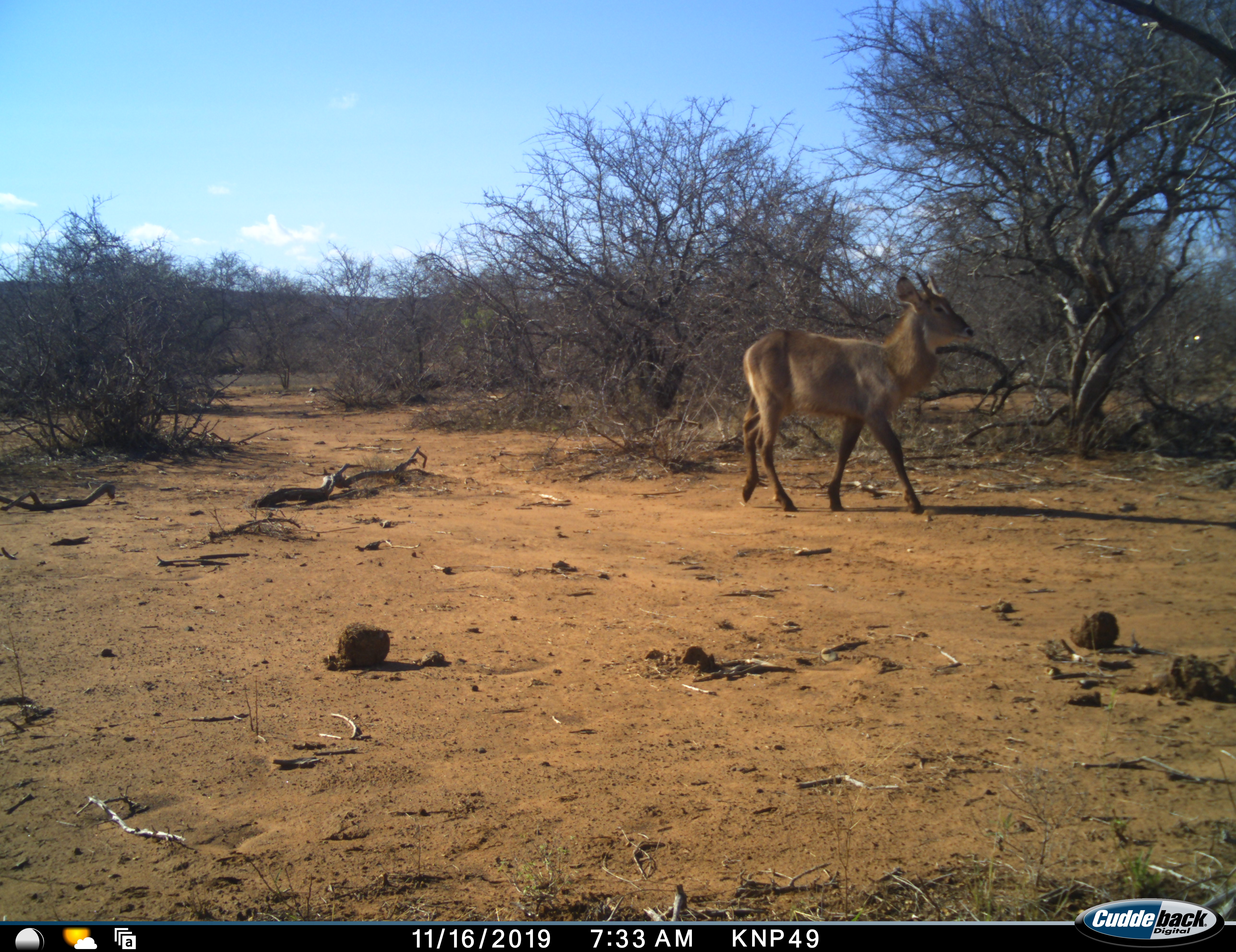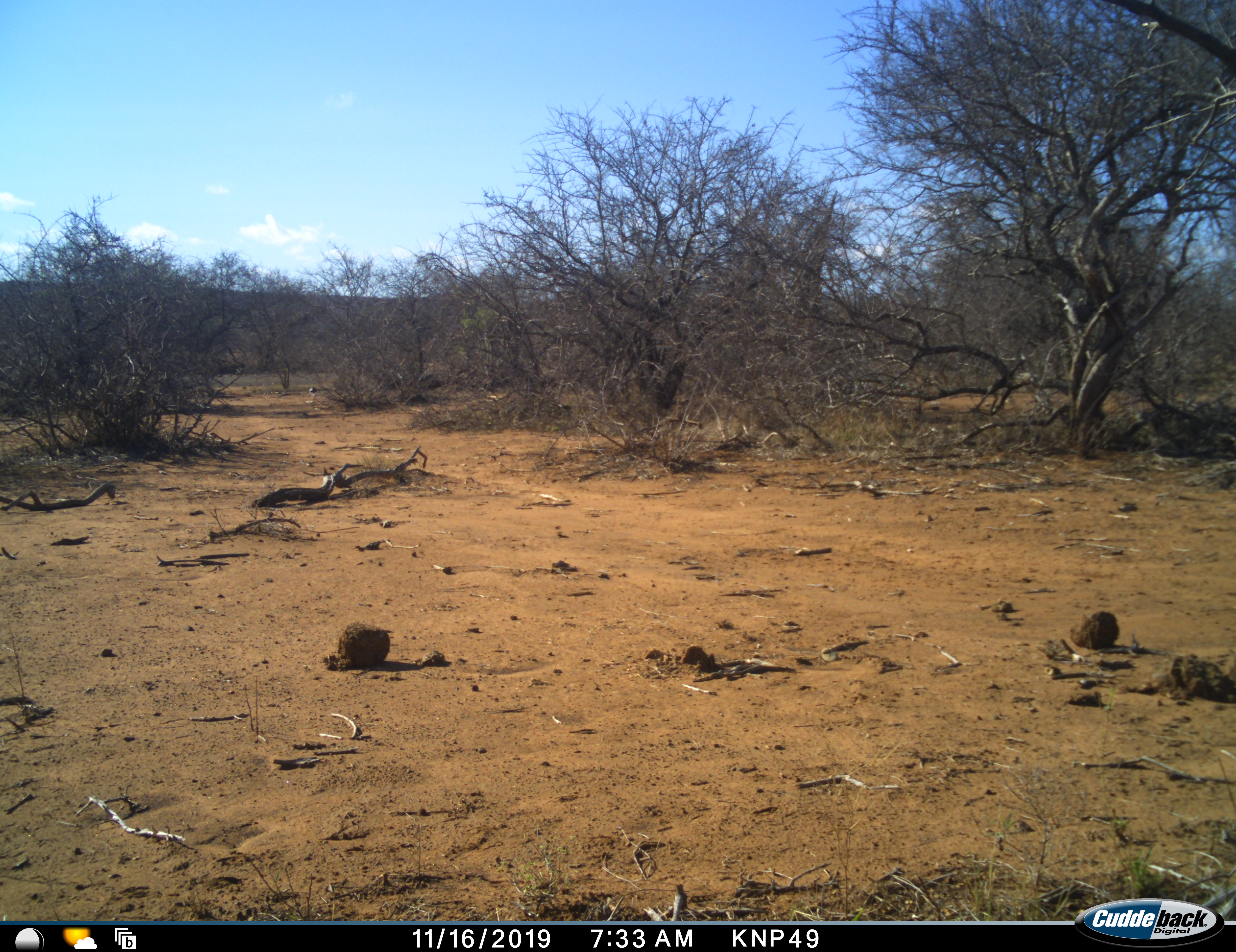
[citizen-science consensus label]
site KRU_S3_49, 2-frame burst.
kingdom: Animalia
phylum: Chordata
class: Mammalia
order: Artiodactyla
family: Bovidae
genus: Kobus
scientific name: Kobus ellipsiprymnus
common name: waterbuck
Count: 1.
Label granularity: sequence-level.